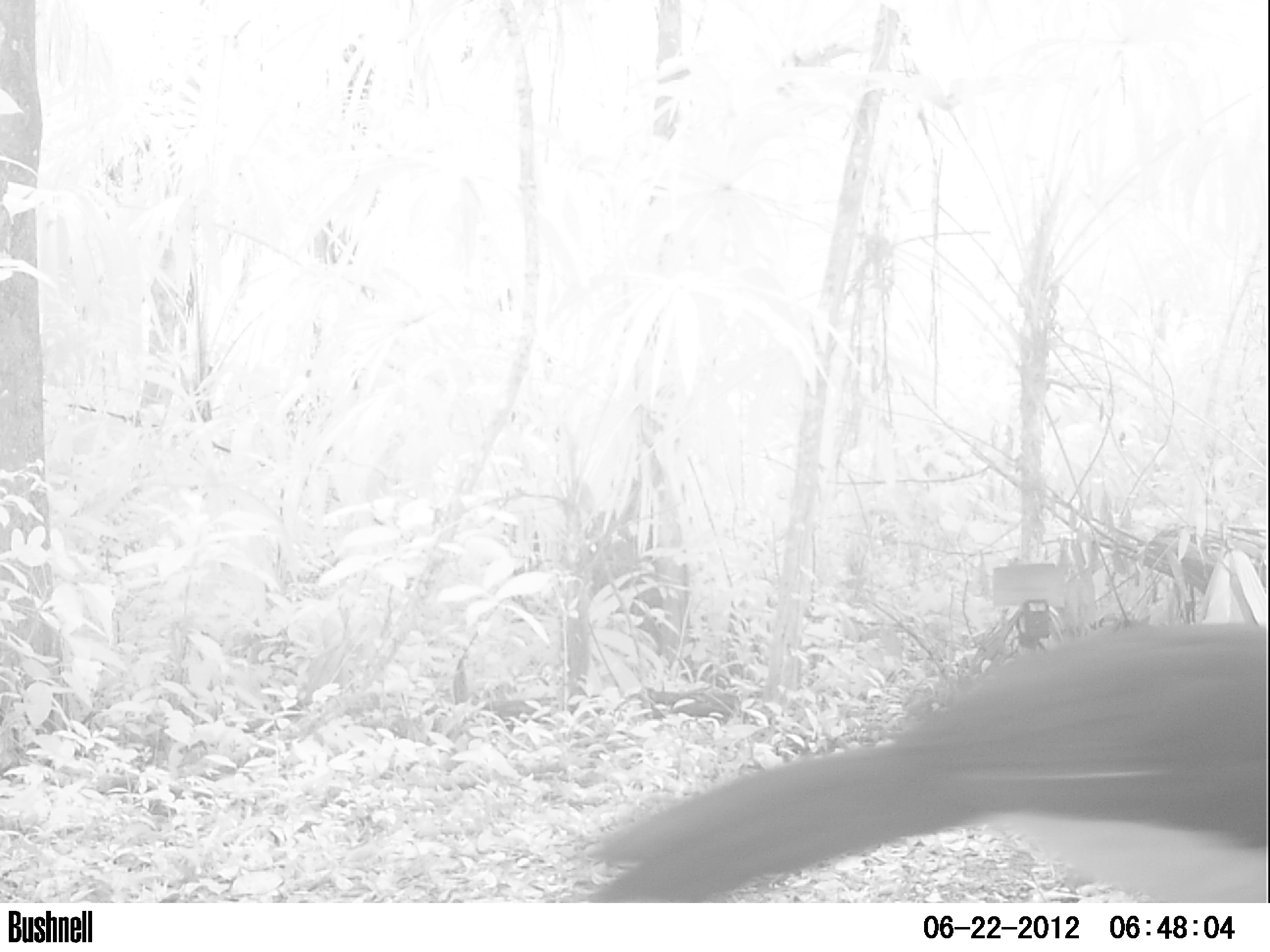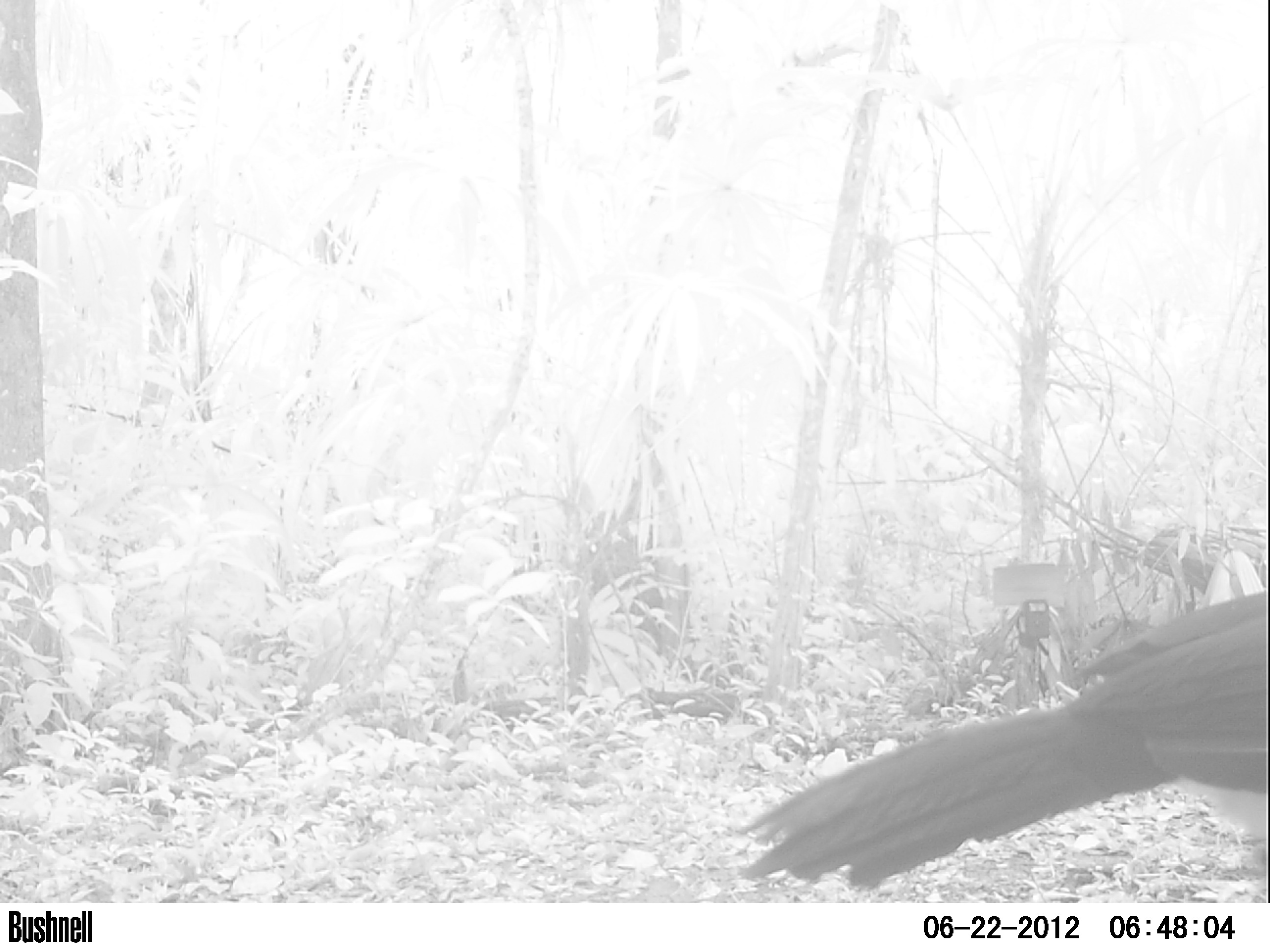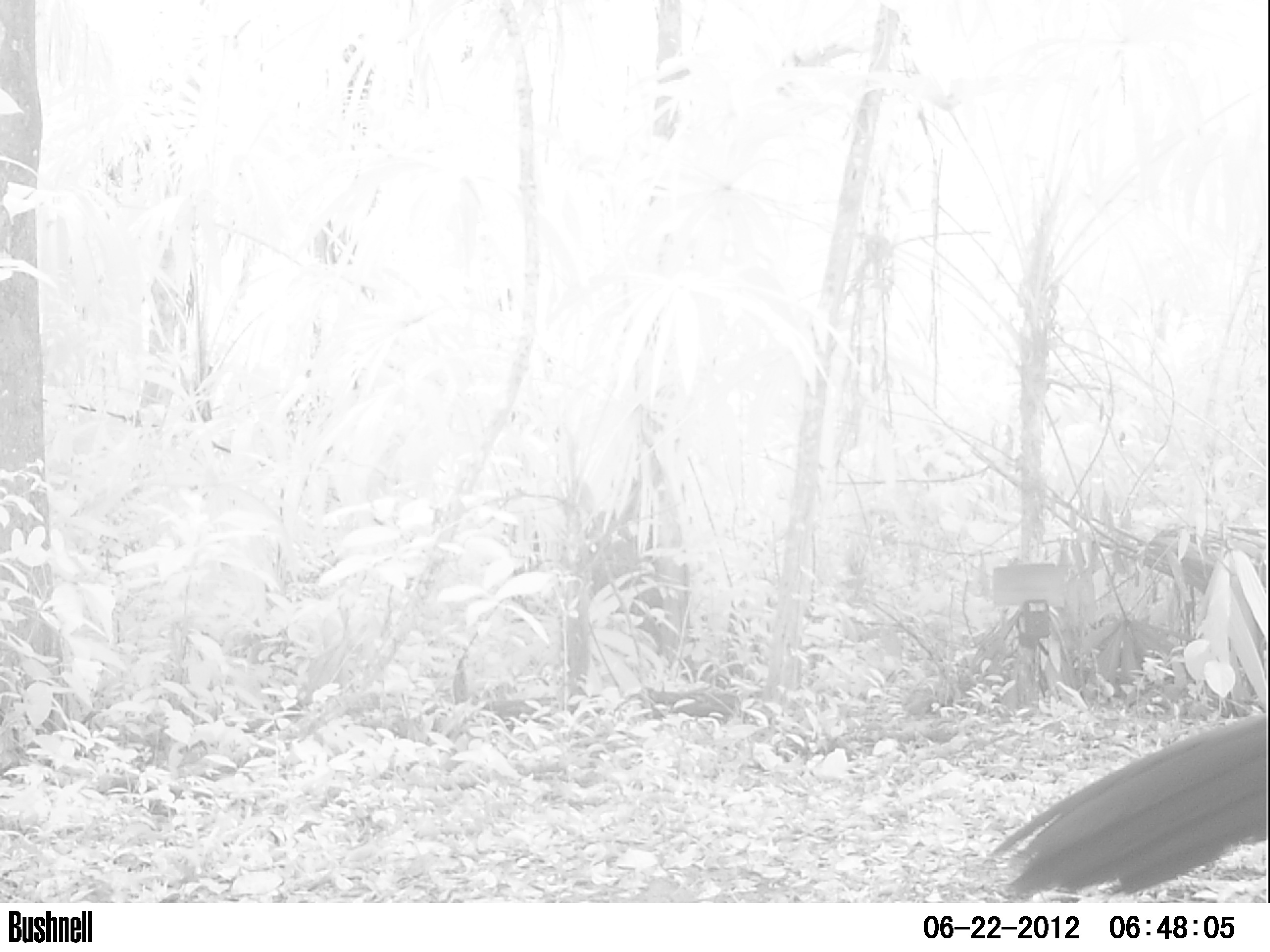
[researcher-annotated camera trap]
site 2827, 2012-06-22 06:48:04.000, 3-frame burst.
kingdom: Animalia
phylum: Chordata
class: Aves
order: Galliformes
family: Cracidae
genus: Crax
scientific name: Crax rubra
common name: great curassow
Crax rubra (great curassow), count 1, age adult, sex male.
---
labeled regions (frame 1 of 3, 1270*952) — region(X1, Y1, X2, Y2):
crax rubra: region(574, 615, 1270, 902)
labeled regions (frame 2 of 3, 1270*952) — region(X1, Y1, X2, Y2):
crax rubra: region(733, 588, 1268, 899)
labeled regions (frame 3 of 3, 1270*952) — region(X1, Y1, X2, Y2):
crax rubra: region(986, 709, 1268, 899)